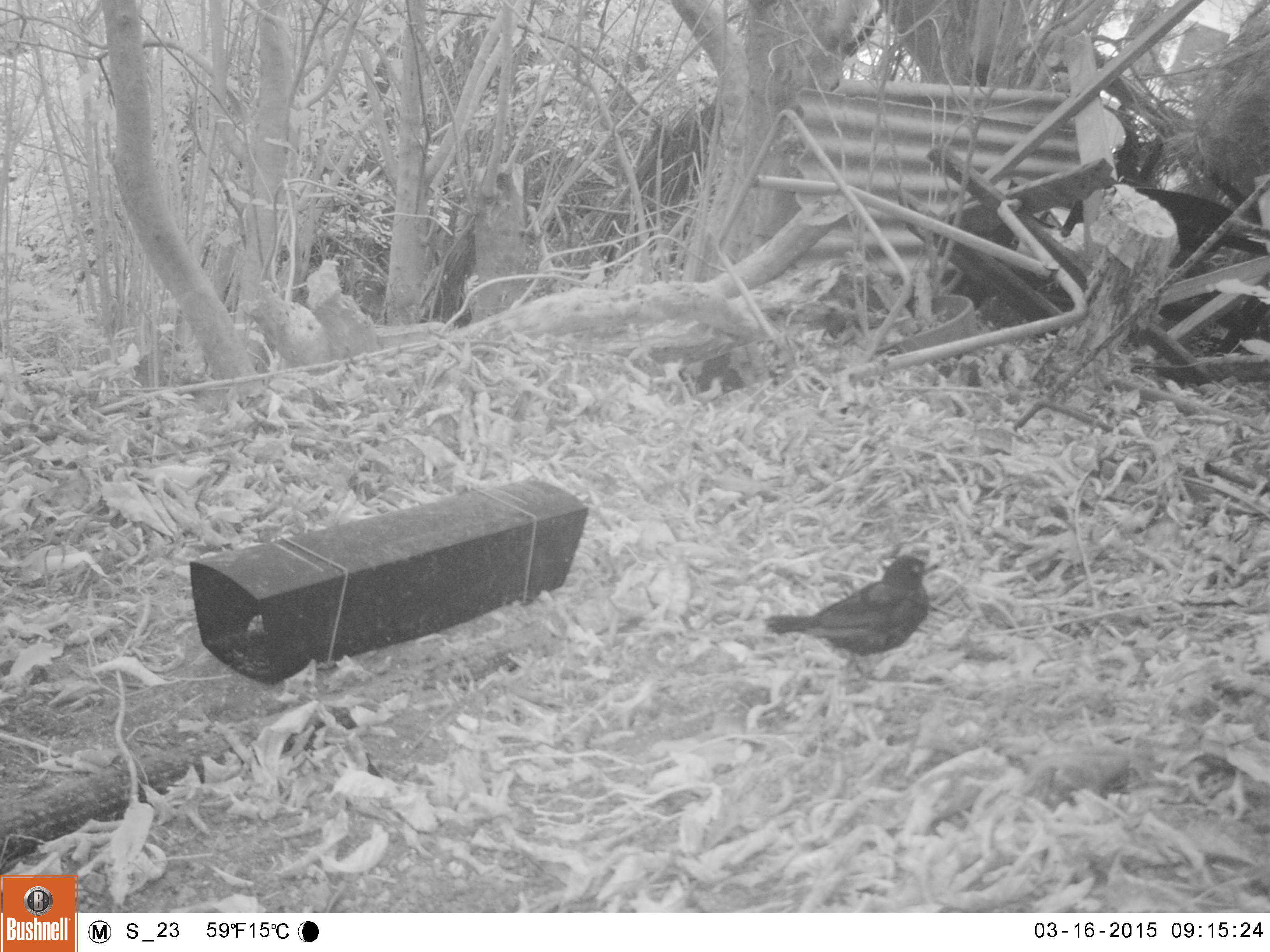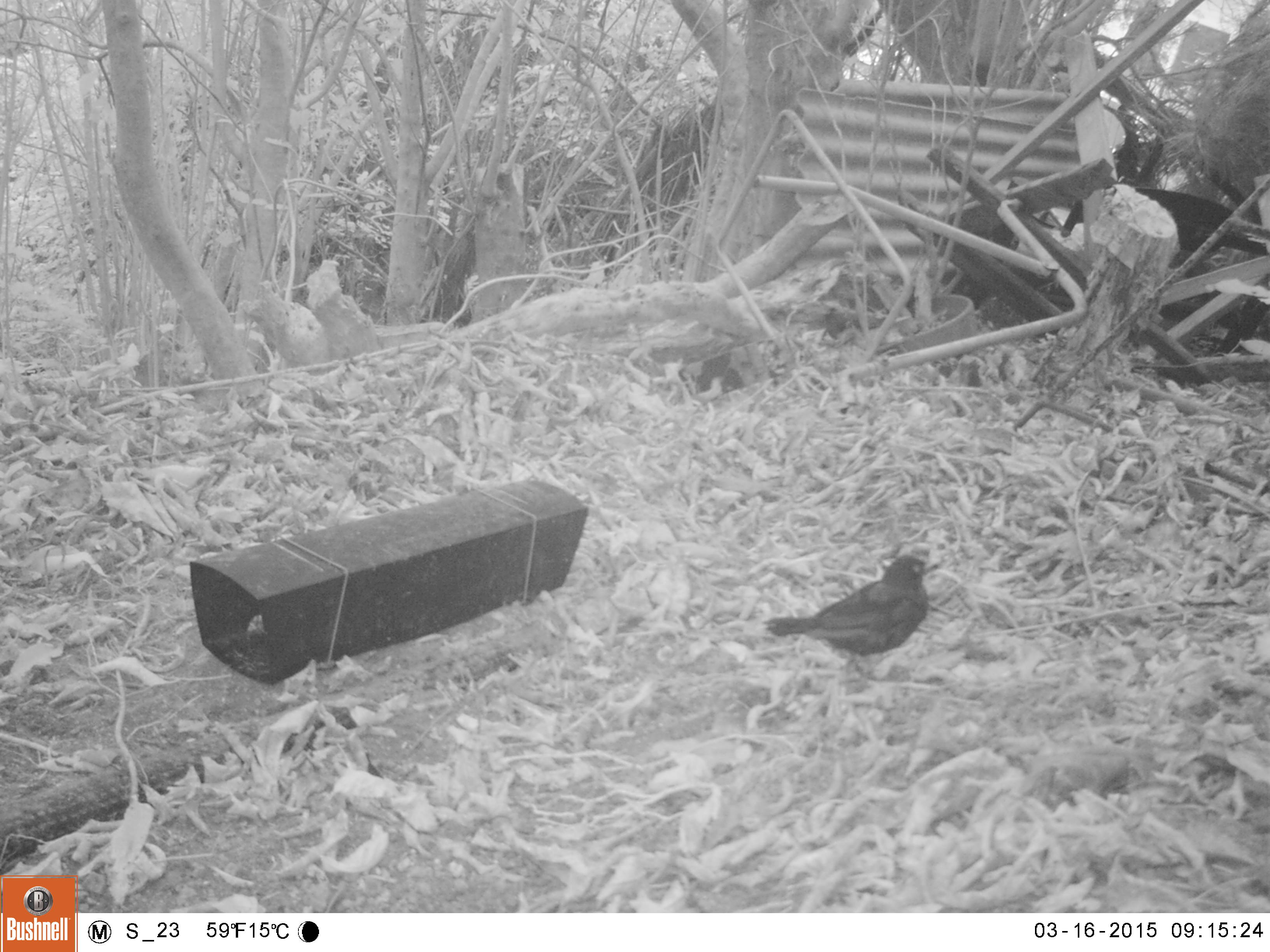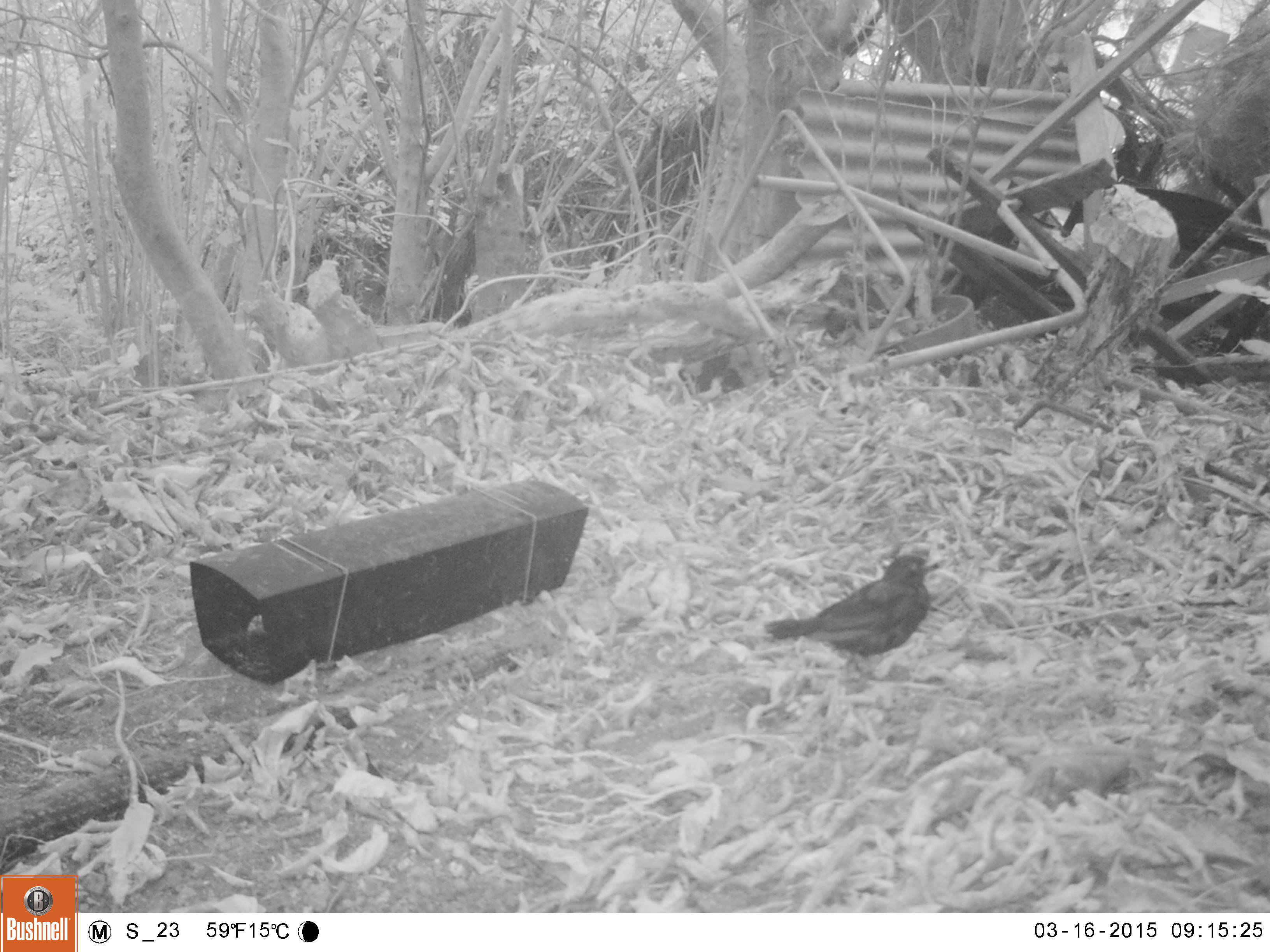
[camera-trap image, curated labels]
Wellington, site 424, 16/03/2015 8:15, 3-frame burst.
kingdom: Animalia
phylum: Chordata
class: Aves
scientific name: Aves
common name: bird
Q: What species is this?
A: Bird (Aves).